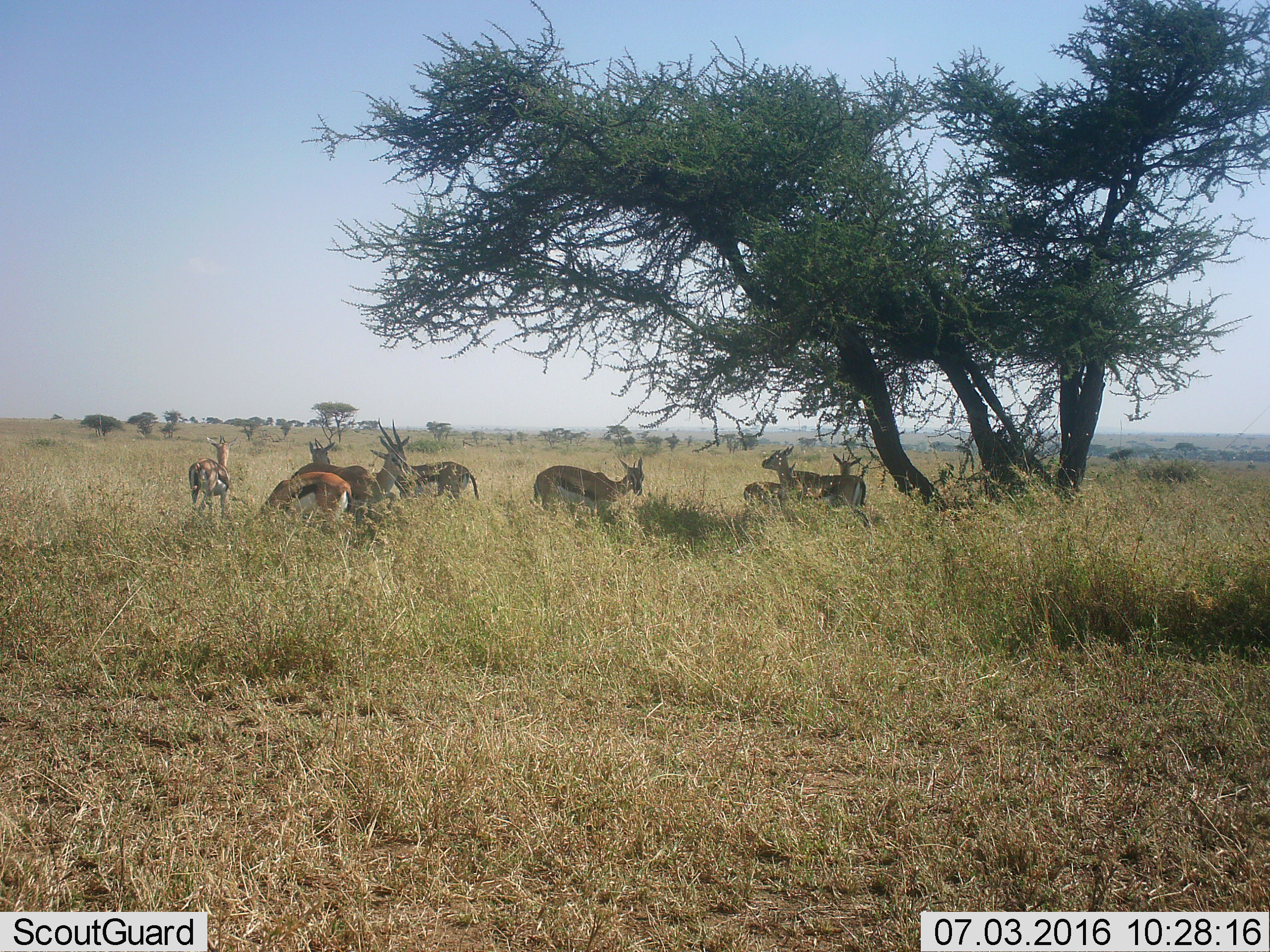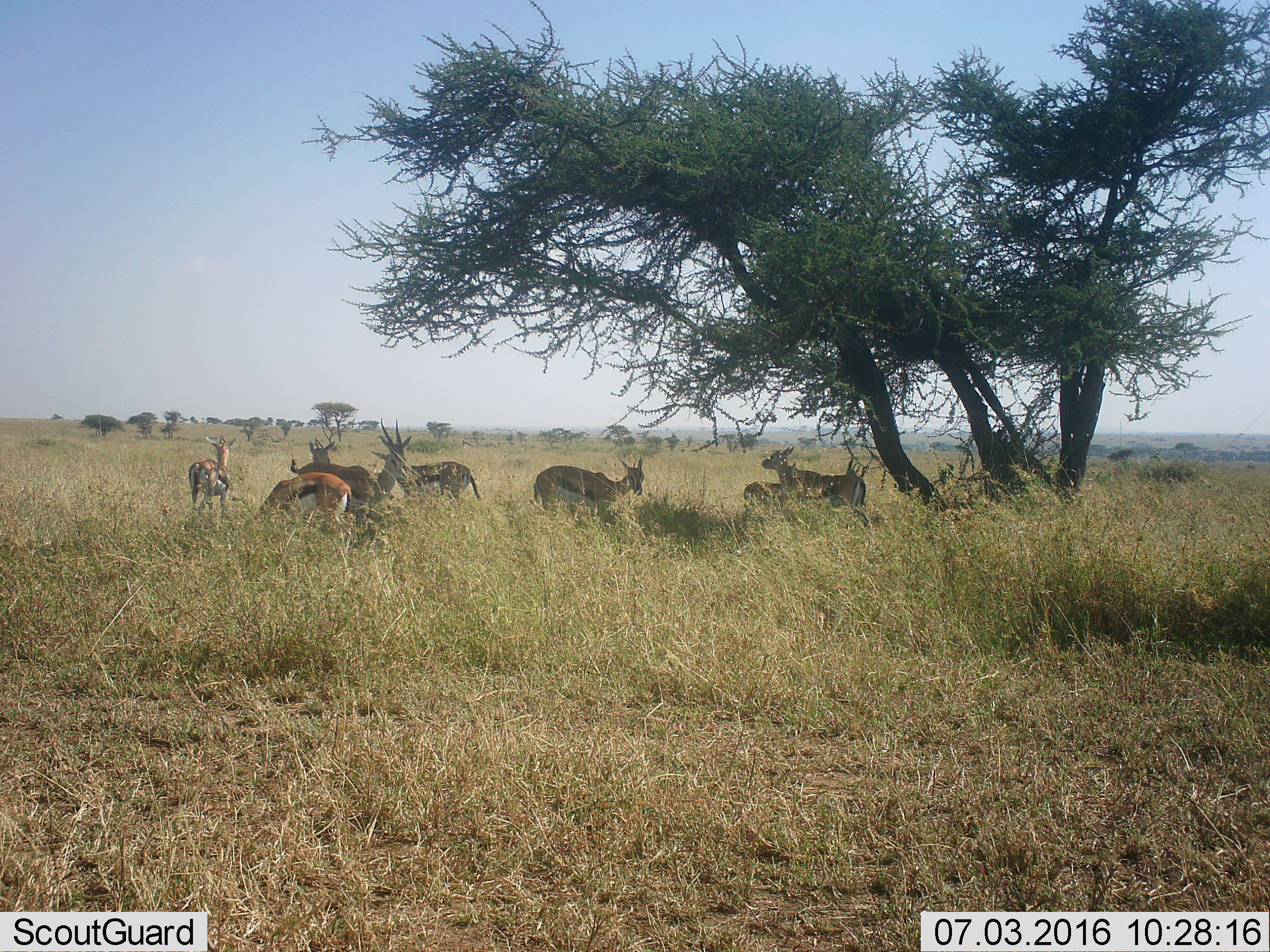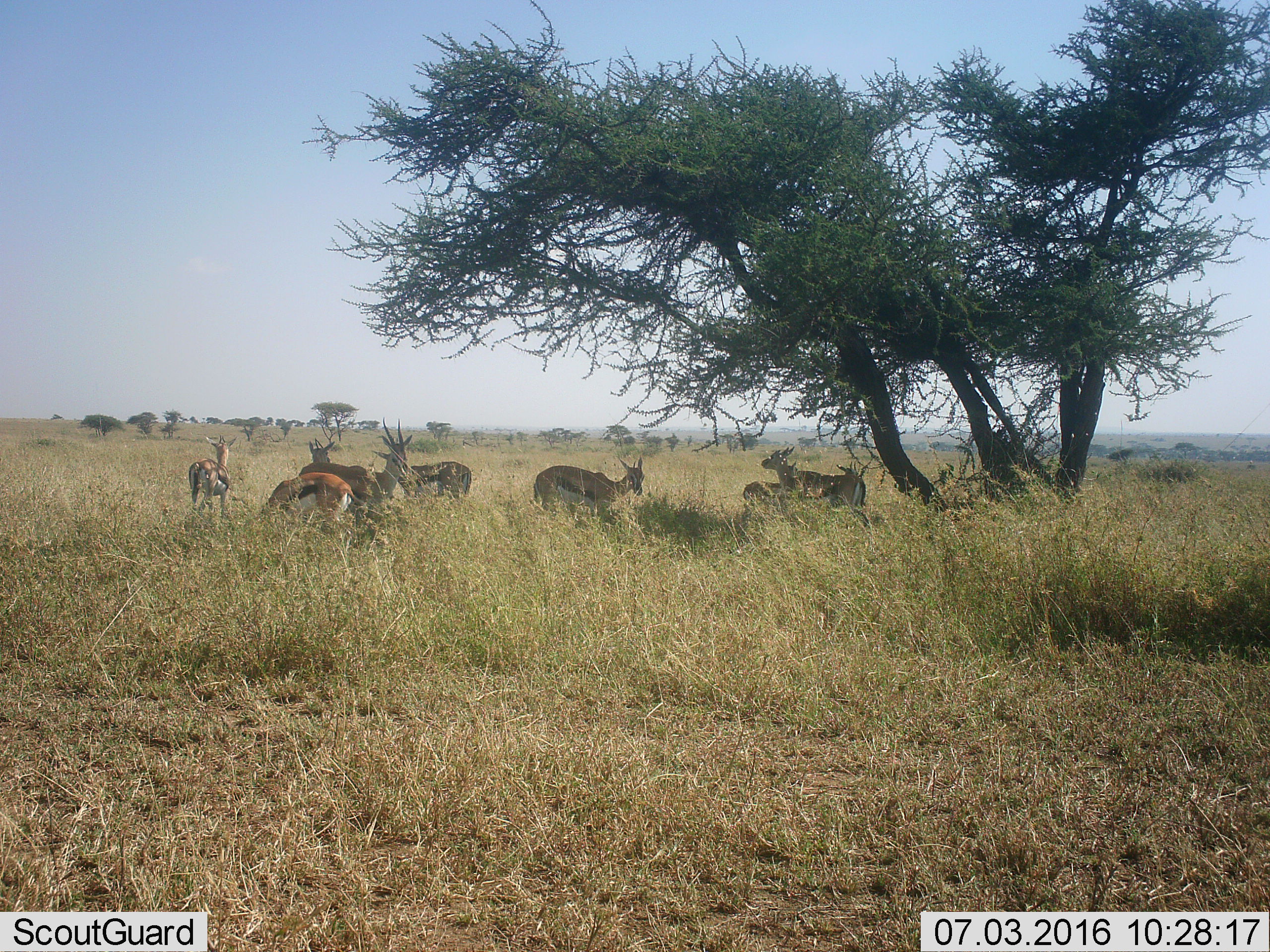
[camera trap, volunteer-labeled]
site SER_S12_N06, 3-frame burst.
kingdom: Animalia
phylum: Chordata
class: Mammalia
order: Artiodactyla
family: Bovidae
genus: Eudorcas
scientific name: Eudorcas thomsonii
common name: thomson's gazelle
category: gazellethomsons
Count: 9.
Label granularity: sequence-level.